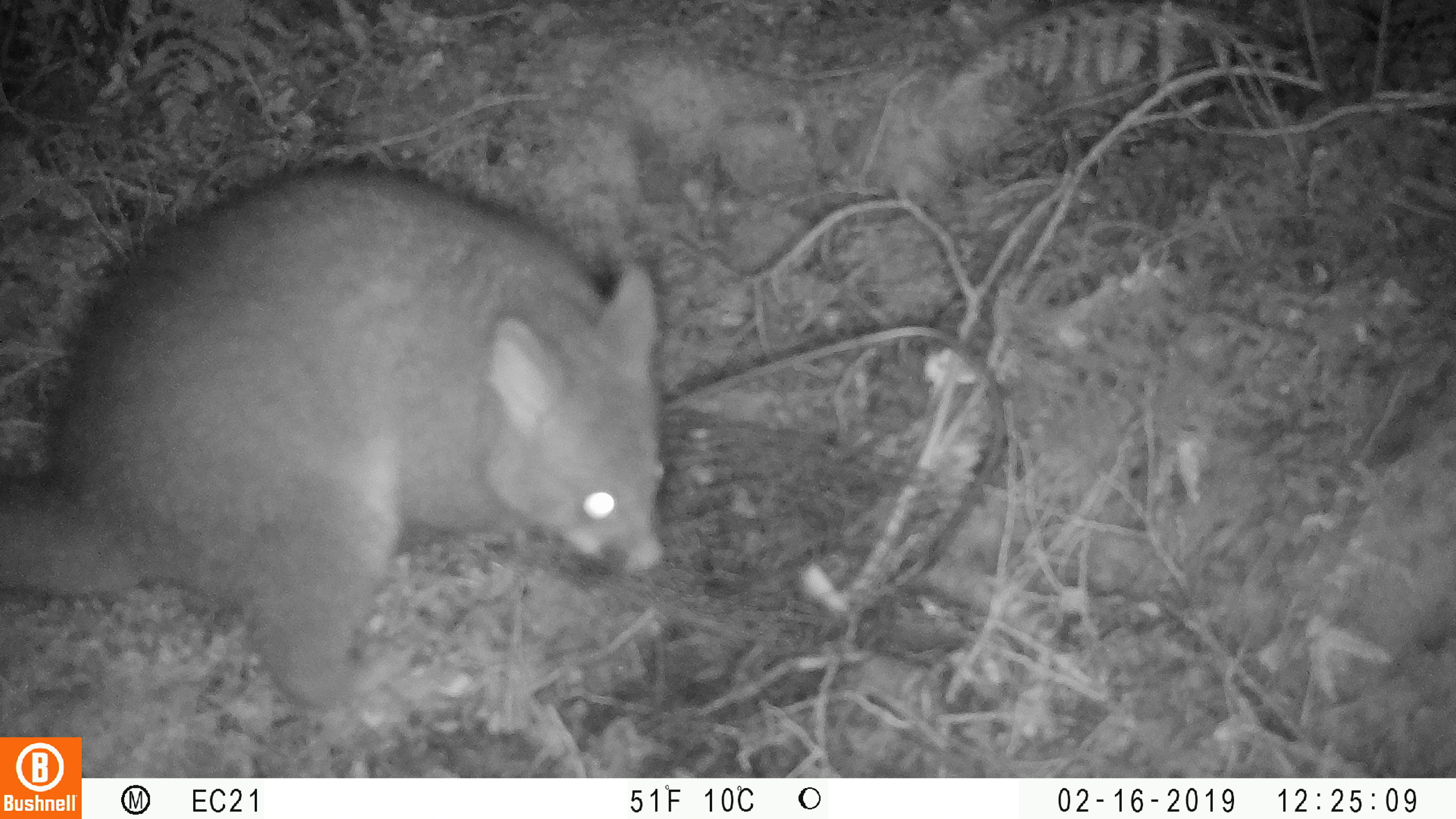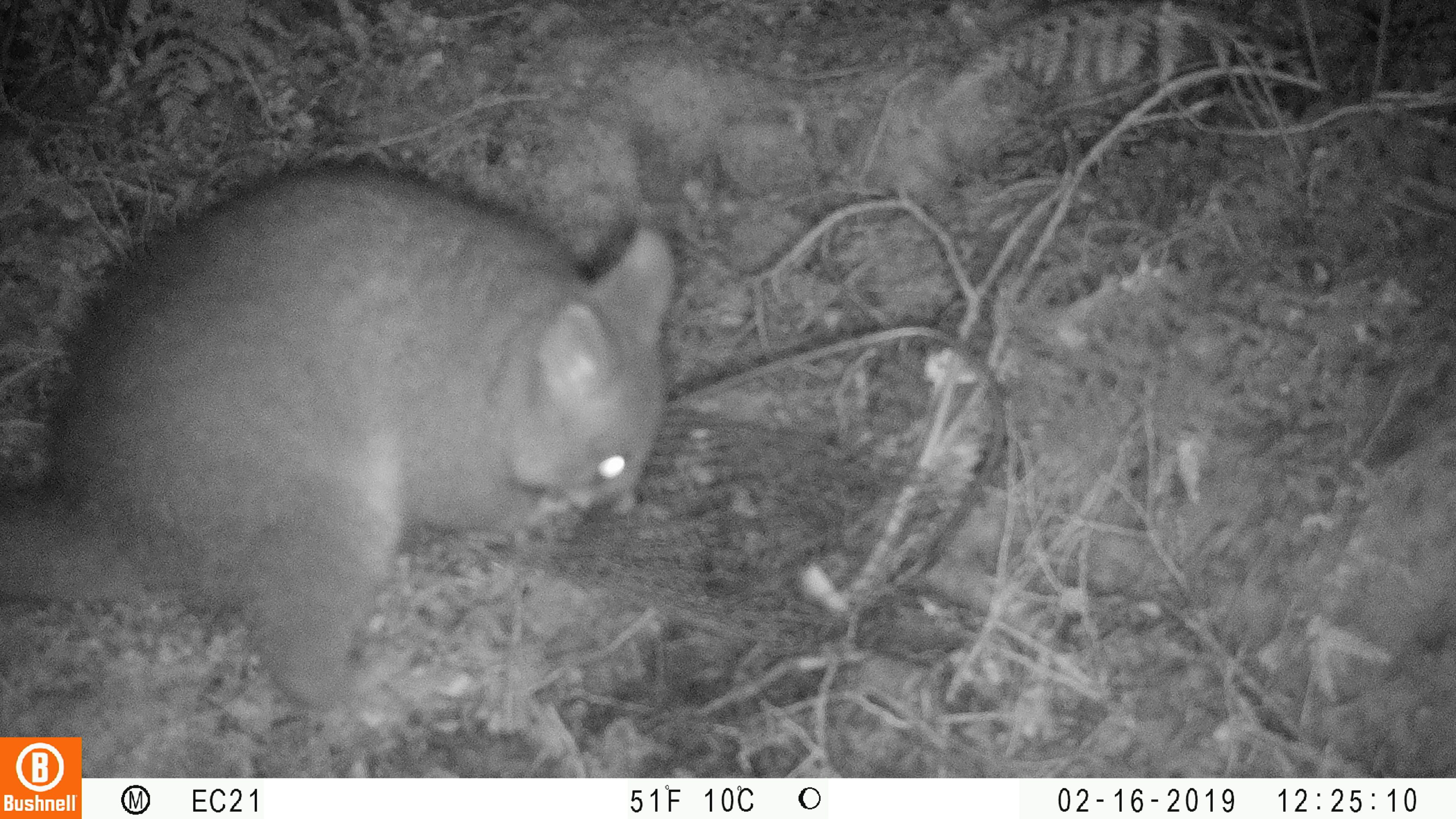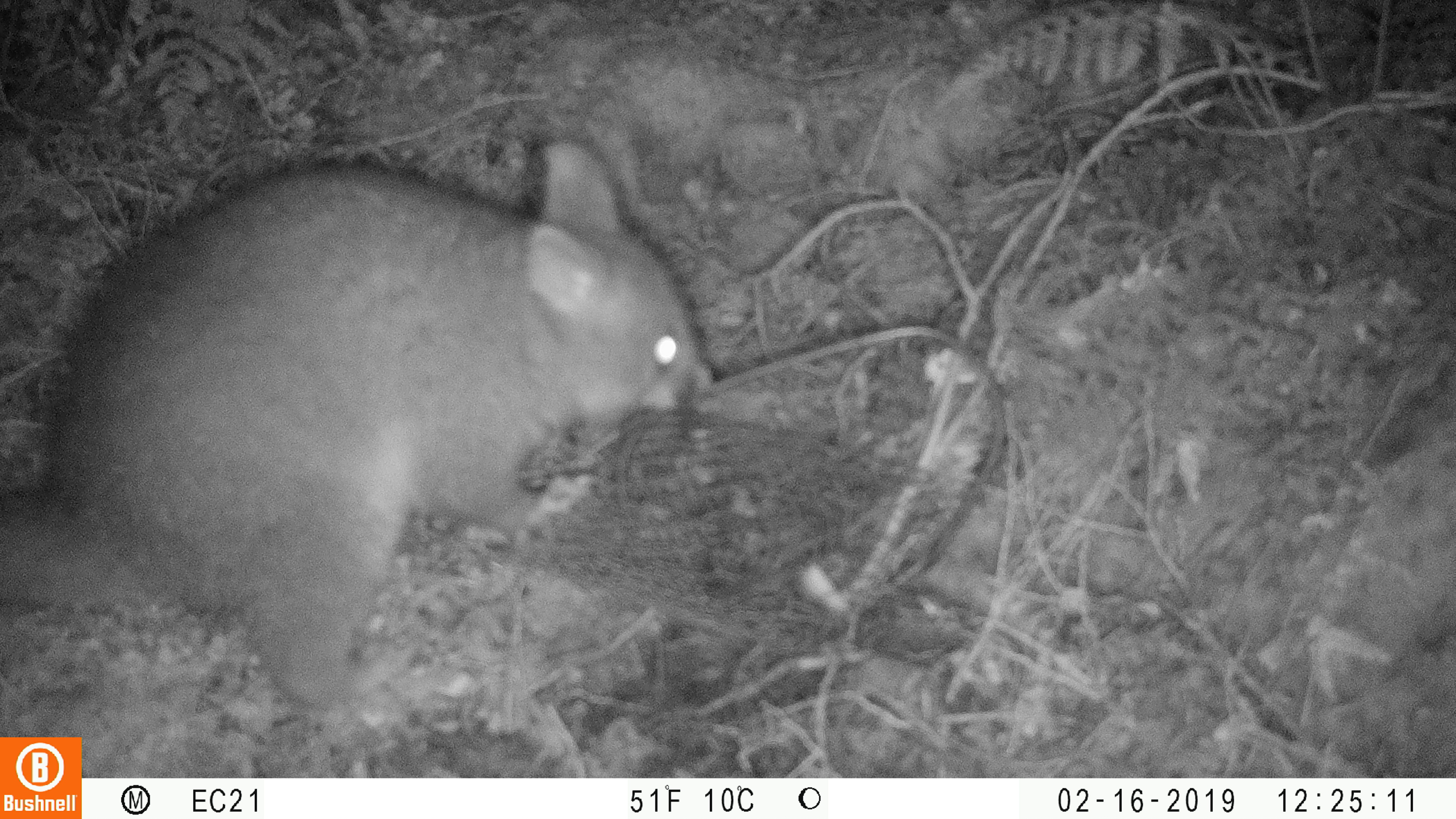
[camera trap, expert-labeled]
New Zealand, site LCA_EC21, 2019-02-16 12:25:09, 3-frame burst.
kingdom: Animalia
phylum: Chordata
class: Mammalia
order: Diprotodontia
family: Phalangeridae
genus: Trichosurus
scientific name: Trichosurus vulpecula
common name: common brushtail possum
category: possum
Possum (common brushtail possum) (Trichosurus vulpecula).